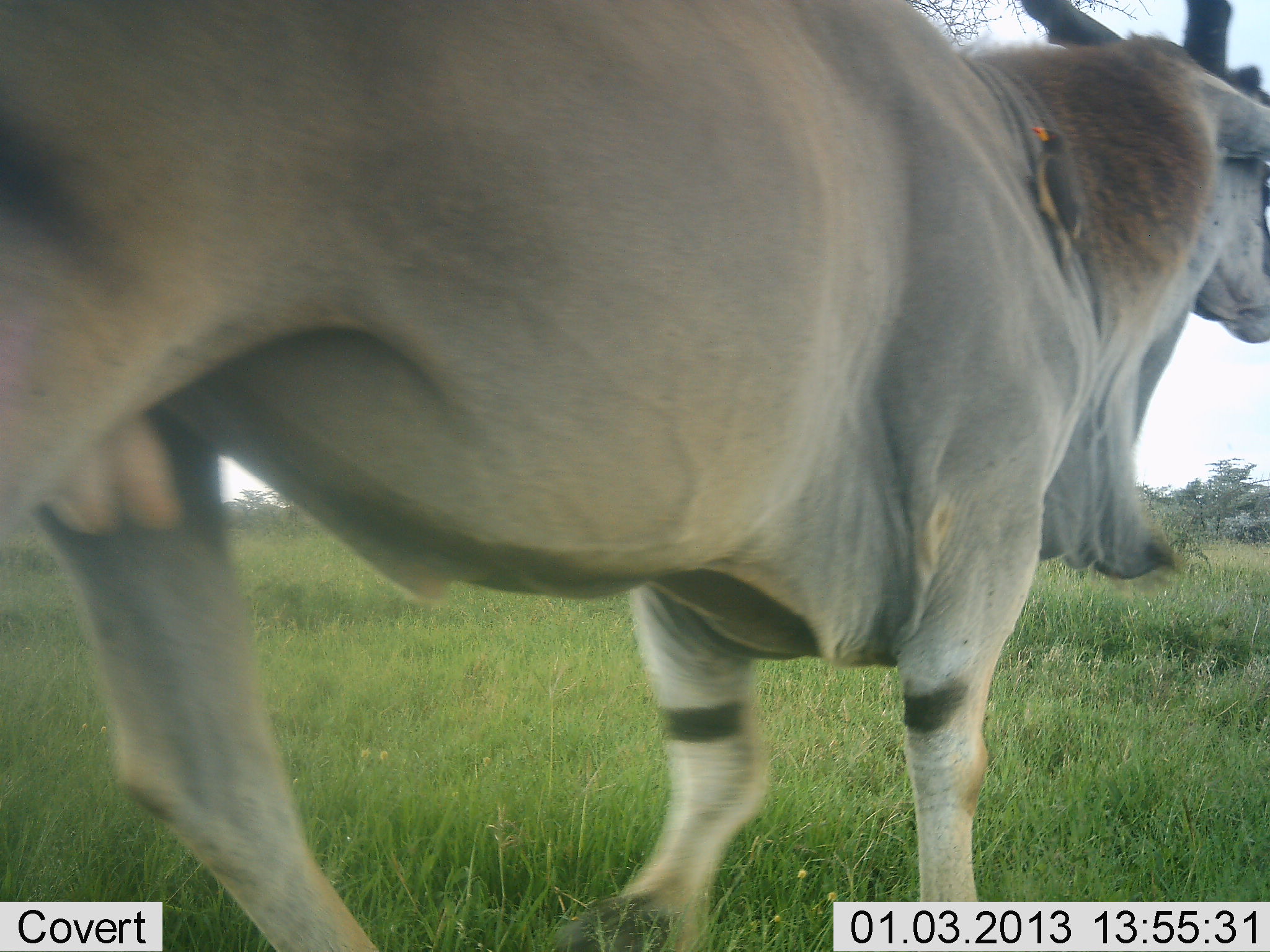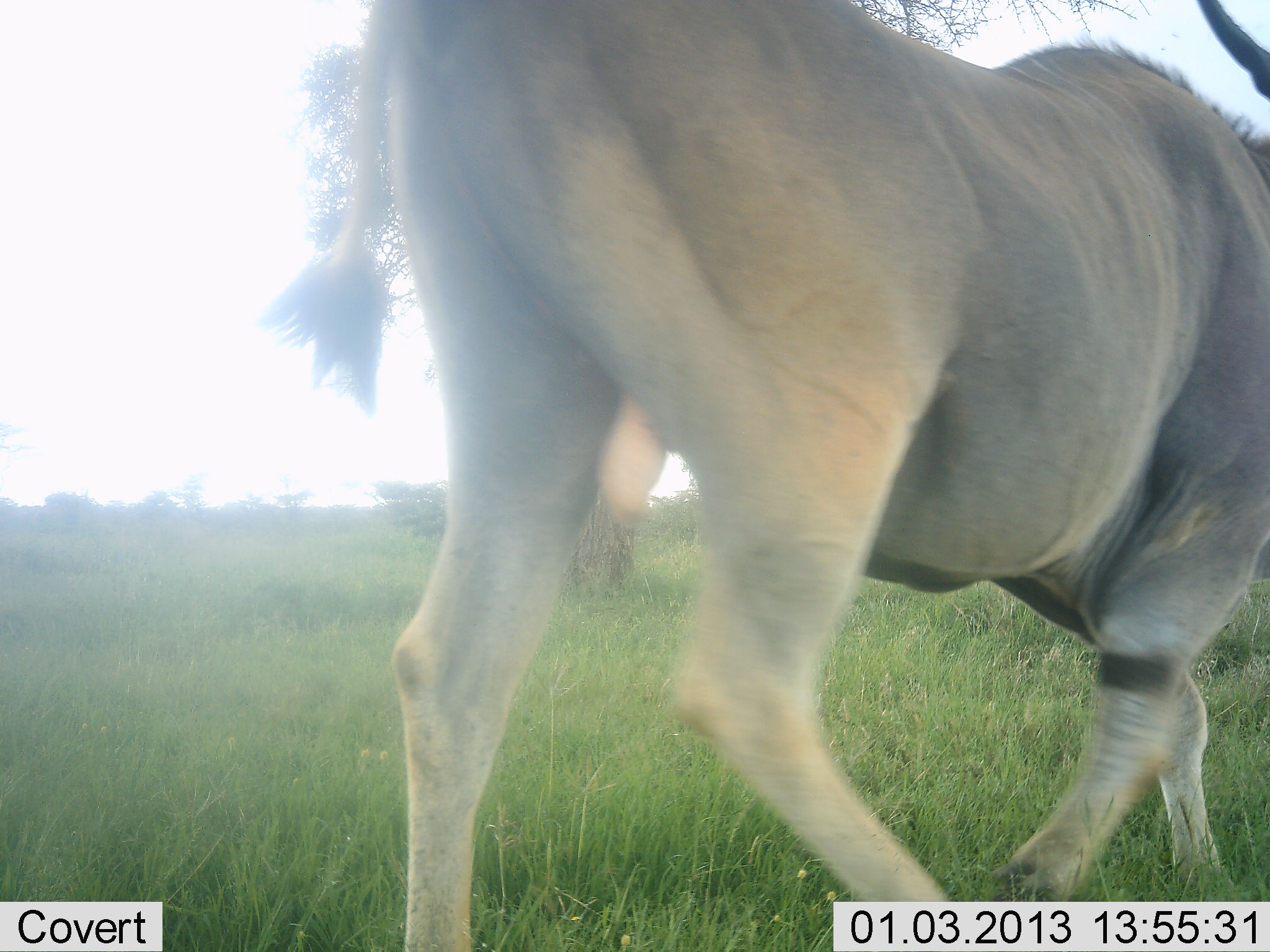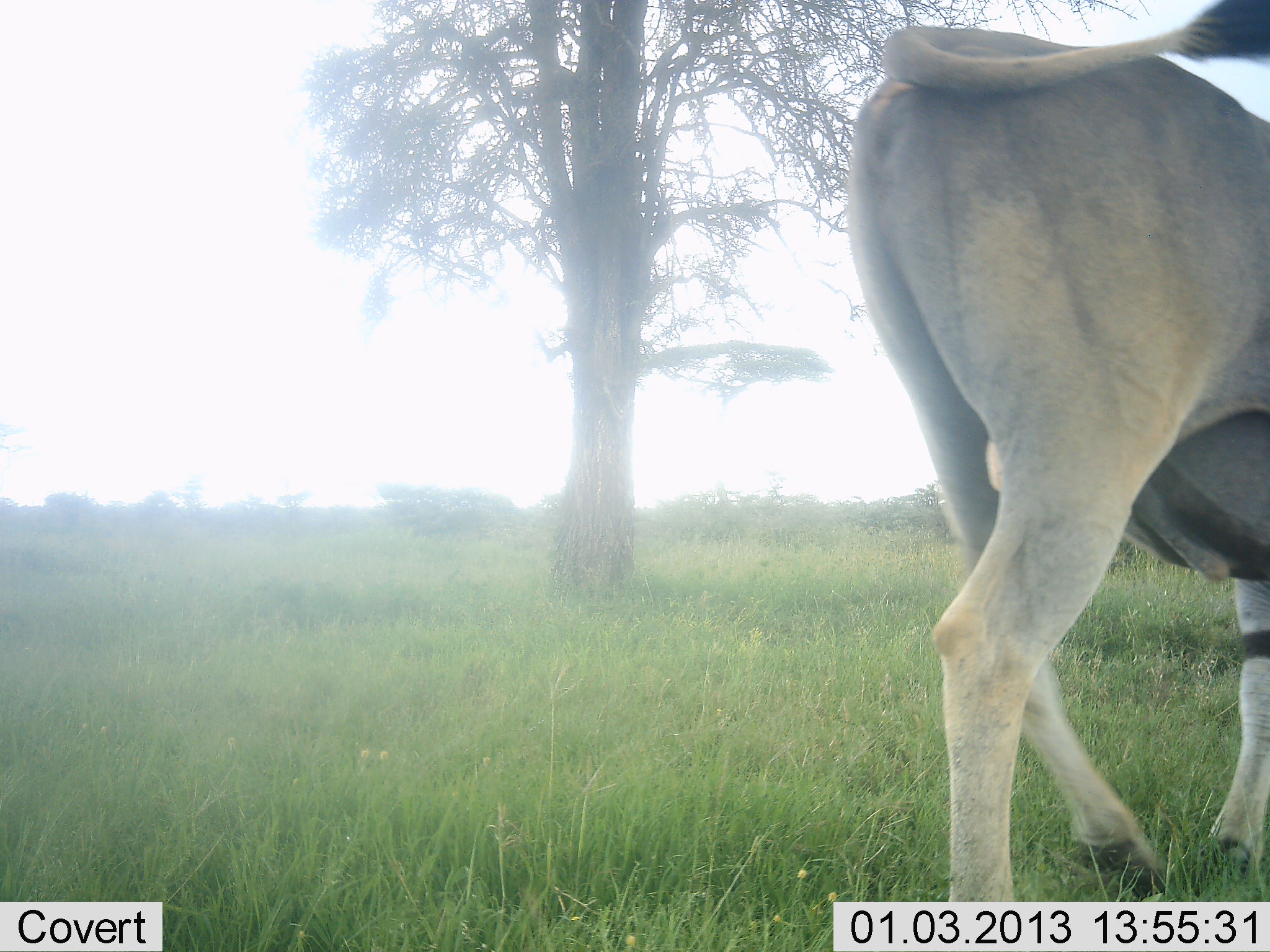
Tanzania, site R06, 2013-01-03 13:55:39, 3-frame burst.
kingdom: Animalia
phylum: Chordata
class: Mammalia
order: Artiodactyla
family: Bovidae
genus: Tragelaphus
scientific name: Tragelaphus oryx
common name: eland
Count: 1.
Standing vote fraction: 8%.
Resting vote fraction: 0%.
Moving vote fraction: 92%.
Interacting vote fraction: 0%.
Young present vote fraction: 0%.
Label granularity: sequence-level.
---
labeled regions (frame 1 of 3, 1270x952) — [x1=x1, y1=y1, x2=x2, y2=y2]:
animal: [x1=0, y1=1, x2=1269, y2=952]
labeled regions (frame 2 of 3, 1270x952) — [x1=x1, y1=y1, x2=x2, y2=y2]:
animal: [x1=258, y1=1, x2=1269, y2=952]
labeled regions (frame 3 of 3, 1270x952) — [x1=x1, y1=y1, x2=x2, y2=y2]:
animal: [x1=847, y1=0, x2=1270, y2=899]